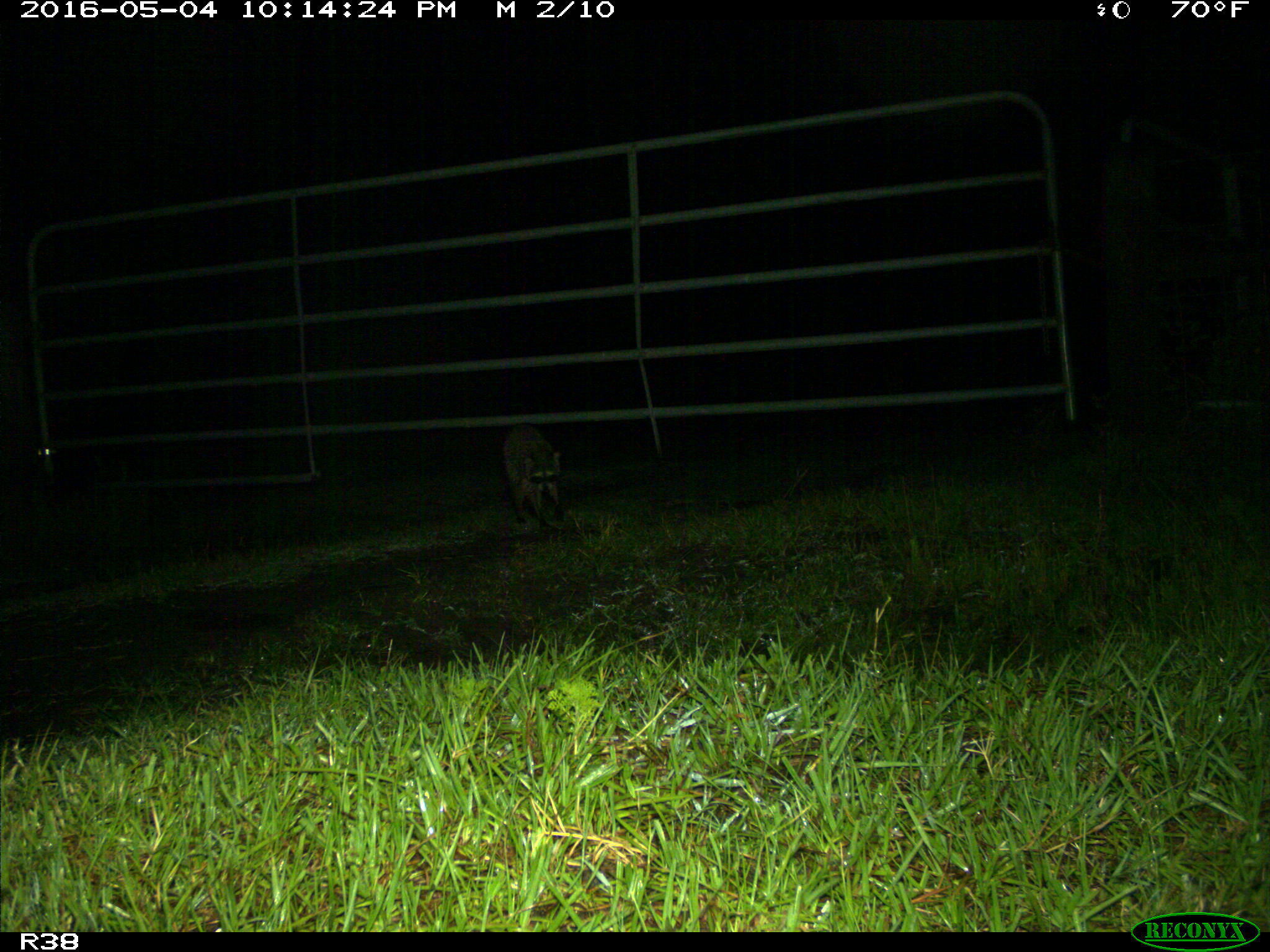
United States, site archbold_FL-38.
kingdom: Animalia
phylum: Chordata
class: Mammalia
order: Carnivora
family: Procyonidae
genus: Procyon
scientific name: Procyon lotor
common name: common raccoon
Procyon lotor (common raccoon).